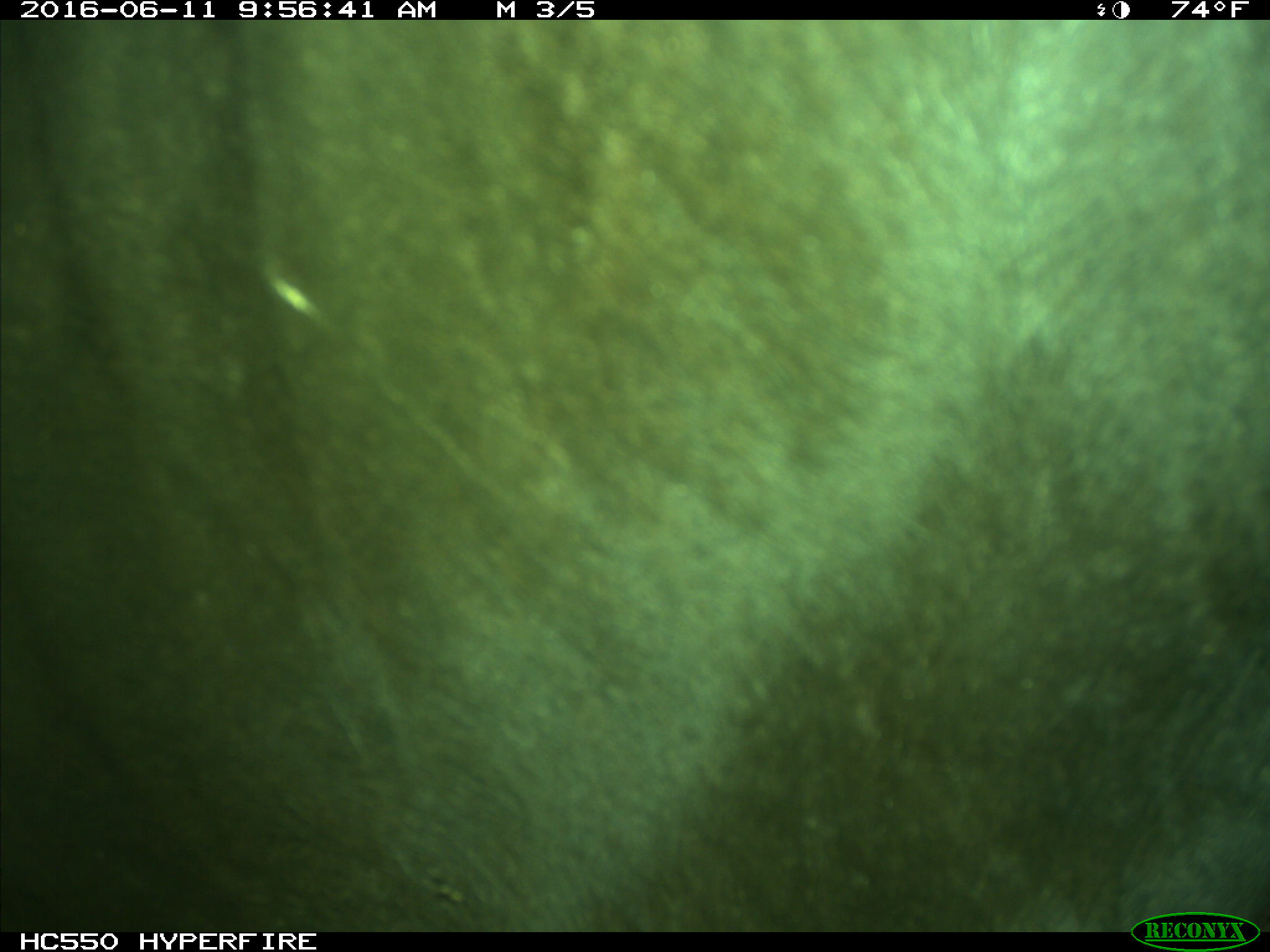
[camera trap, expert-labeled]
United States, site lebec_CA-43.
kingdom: Animalia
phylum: Chordata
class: Mammalia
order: Artiodactyla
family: Bovidae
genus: Bos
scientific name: Bos taurus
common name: domestic cow